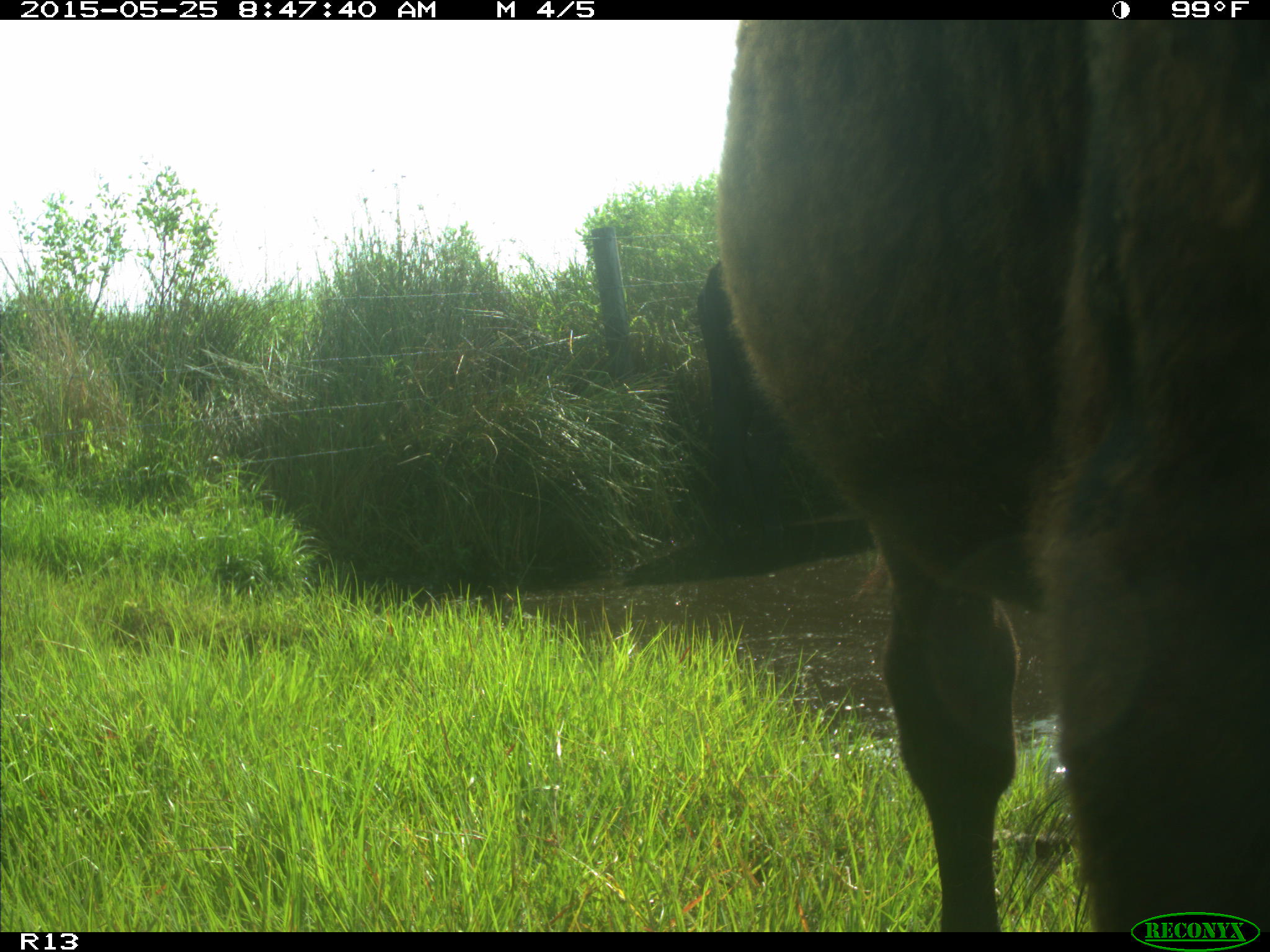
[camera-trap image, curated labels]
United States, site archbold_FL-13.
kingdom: Animalia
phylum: Chordata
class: Mammalia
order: Artiodactyla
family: Bovidae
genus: Bos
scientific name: Bos taurus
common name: domestic cow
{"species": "Bos taurus (domestic cow)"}